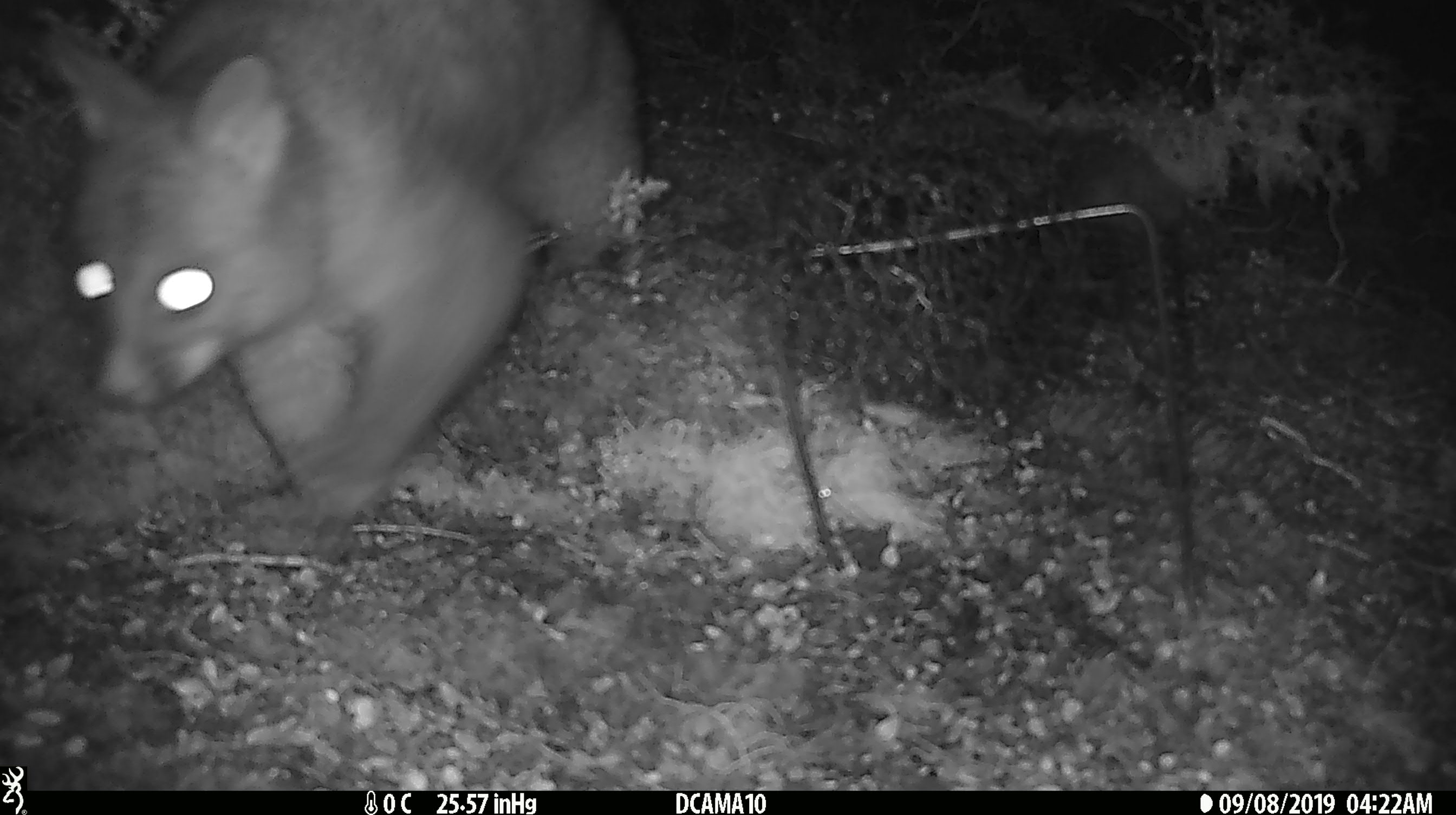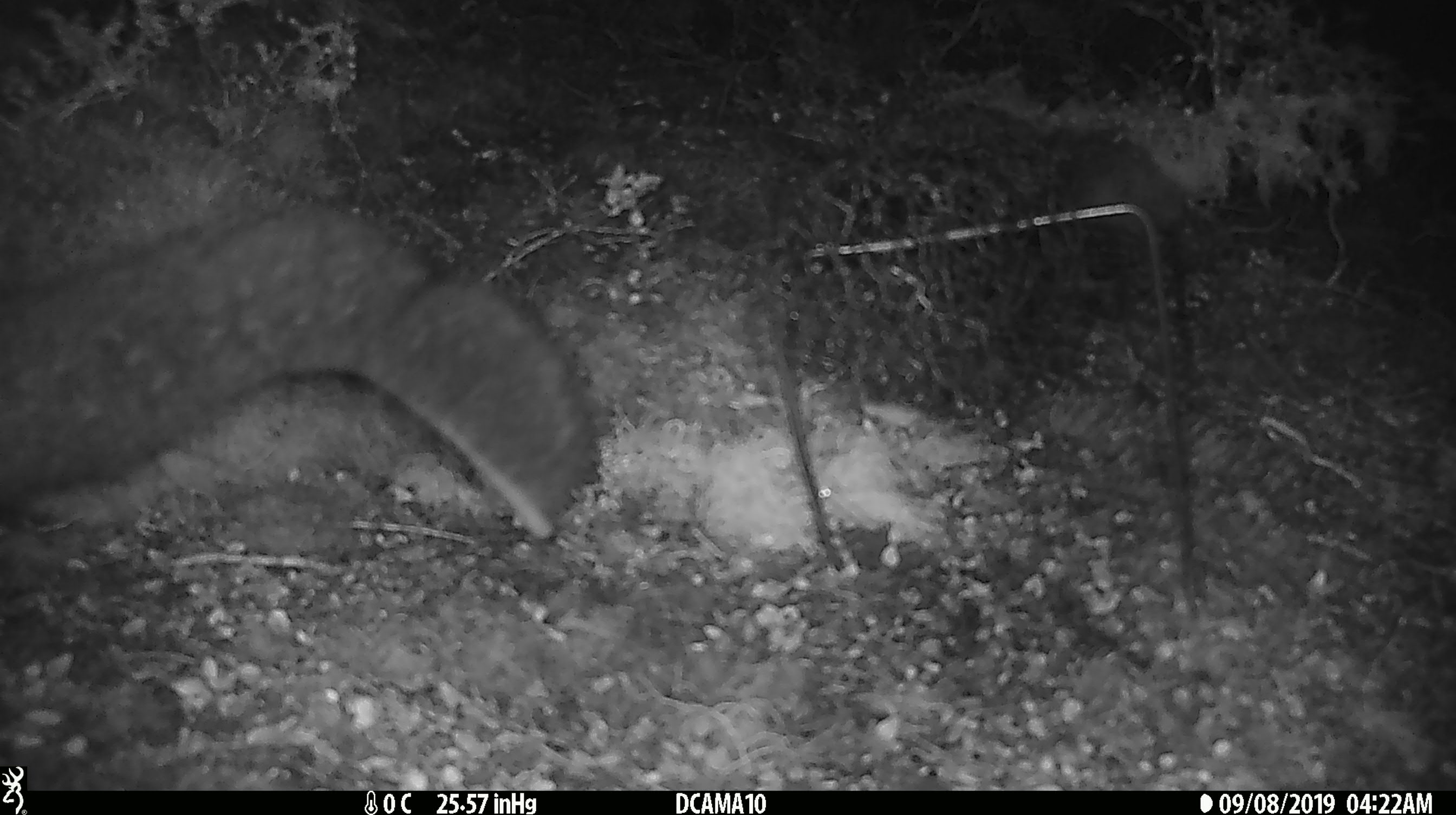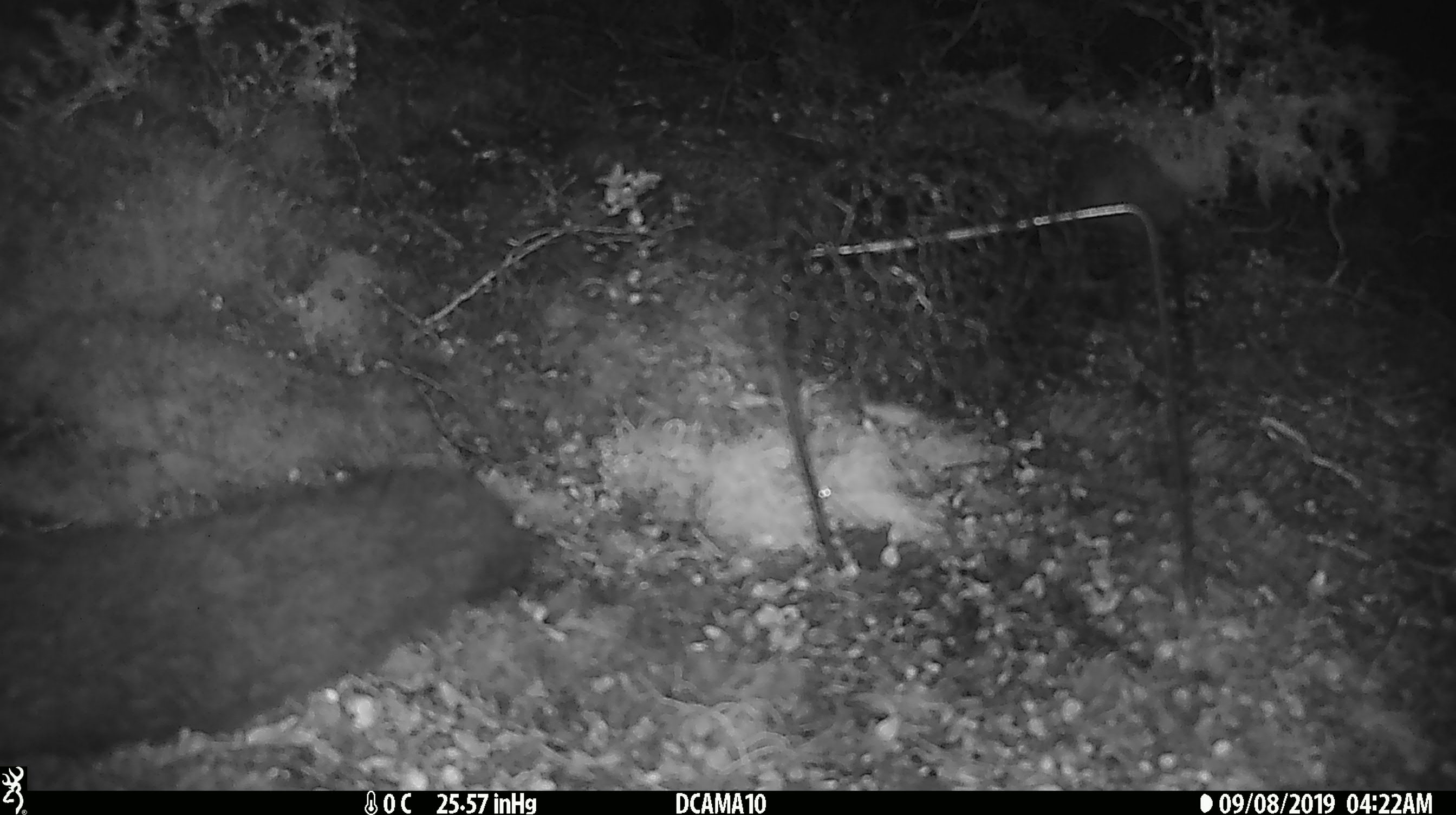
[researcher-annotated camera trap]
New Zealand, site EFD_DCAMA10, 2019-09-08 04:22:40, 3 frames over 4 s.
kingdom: Animalia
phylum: Chordata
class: Mammalia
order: Diprotodontia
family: Phalangeridae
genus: Trichosurus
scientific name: Trichosurus vulpecula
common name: common brushtail possum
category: possum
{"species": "possum (common brushtail possum) (Trichosurus vulpecula)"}